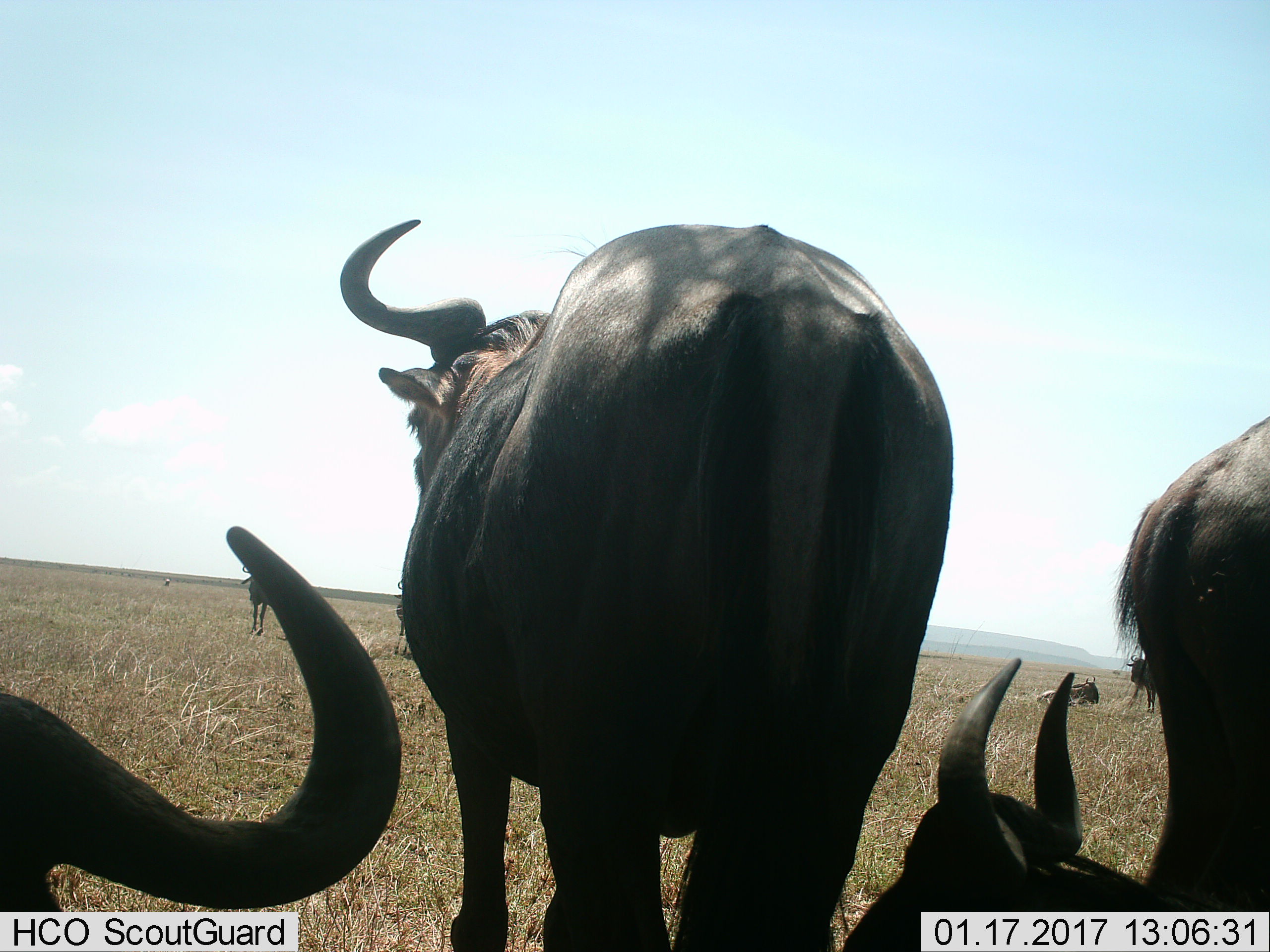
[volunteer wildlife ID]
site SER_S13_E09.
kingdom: Animalia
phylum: Chordata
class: Mammalia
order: Artiodactyla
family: Bovidae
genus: Connochaetes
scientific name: Connochaetes taurinus taurinus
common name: blue wildebeest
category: wildebeestblue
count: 6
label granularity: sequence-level